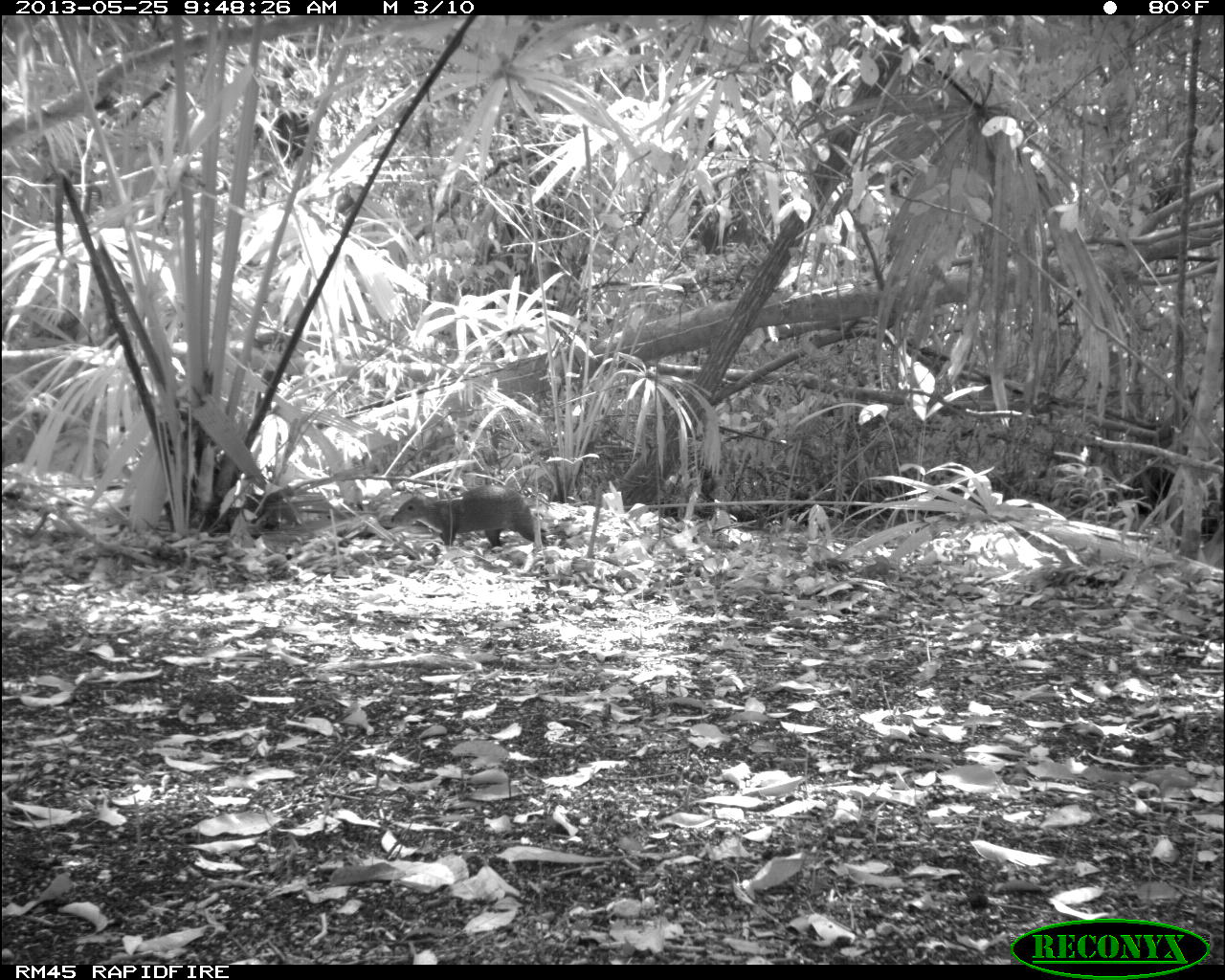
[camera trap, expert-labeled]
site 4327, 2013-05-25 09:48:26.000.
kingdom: Animalia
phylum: Chordata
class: Mammalia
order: Rodentia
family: Dasyproctidae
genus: Dasyprocta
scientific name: Dasyprocta punctata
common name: central american agouti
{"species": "Dasyprocta punctata (central american agouti)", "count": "1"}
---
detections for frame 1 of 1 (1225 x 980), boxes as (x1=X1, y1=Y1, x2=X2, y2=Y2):
dasyprocta punctata: (x1=389, y1=487, x2=551, y2=548)